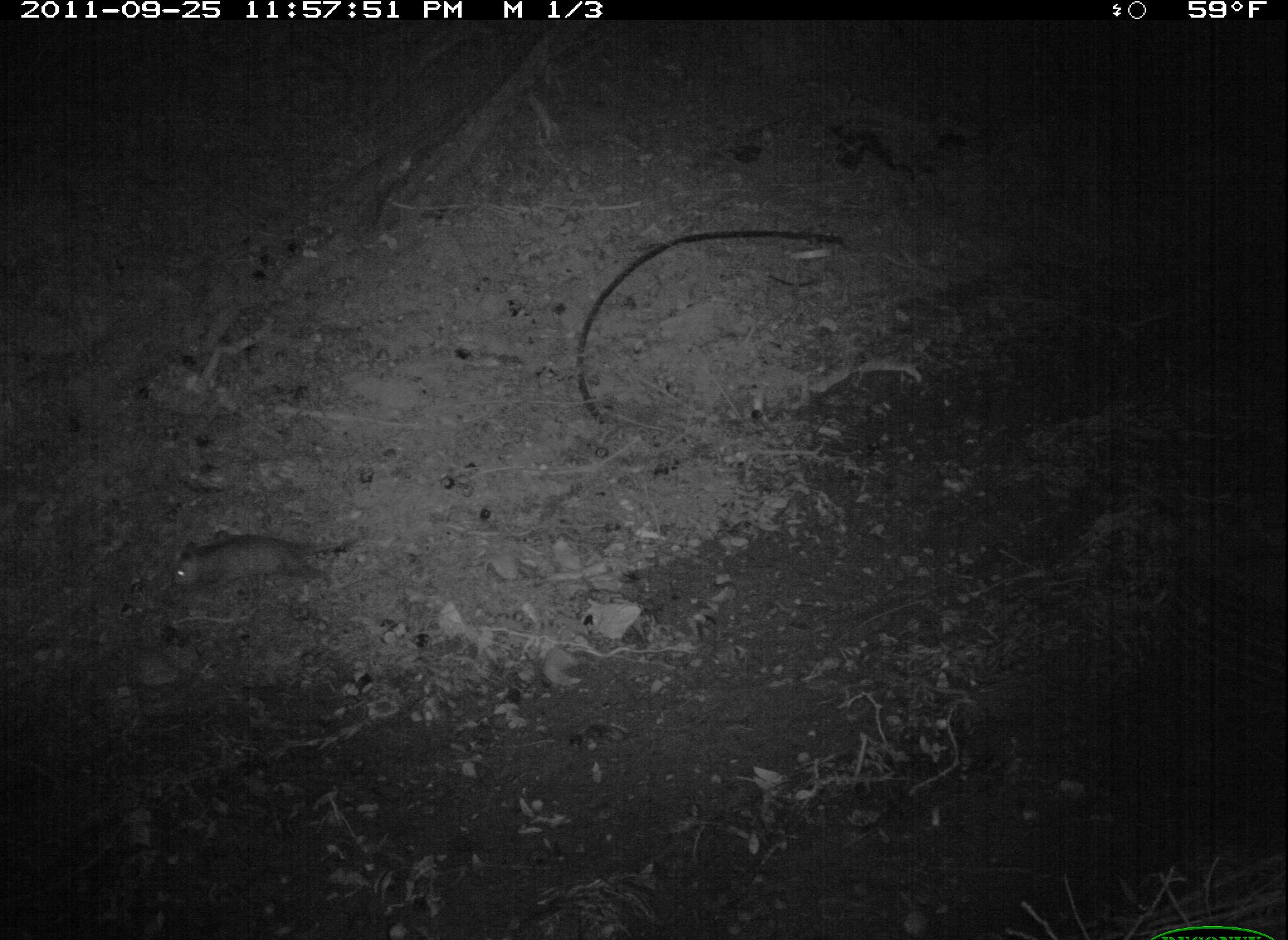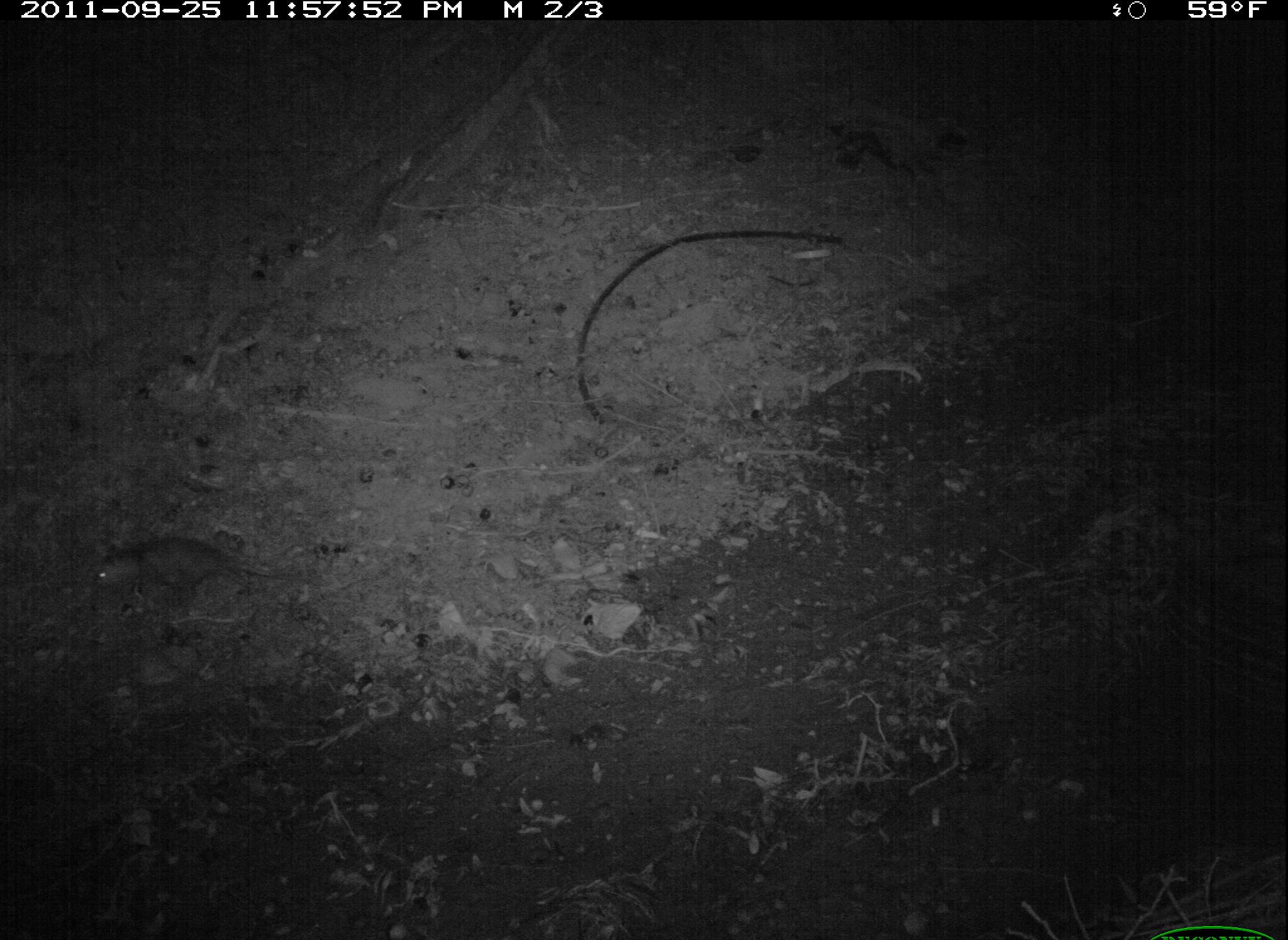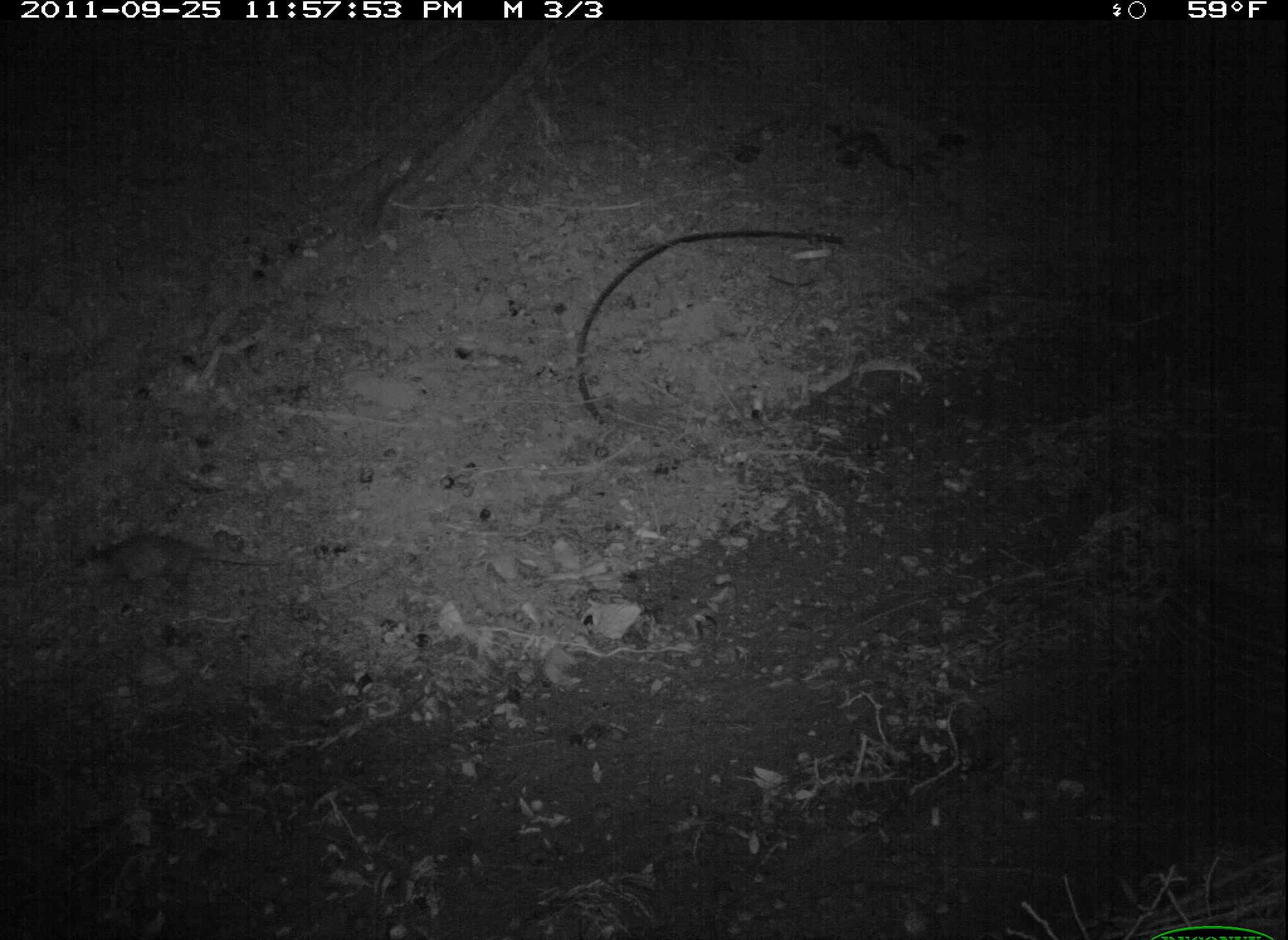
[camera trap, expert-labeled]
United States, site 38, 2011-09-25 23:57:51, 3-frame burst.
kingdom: Animalia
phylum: Chordata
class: Mammalia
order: Didelphimorphia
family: Didelphidae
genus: Didelphis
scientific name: Didelphis virginiana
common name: virginia opossum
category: opossum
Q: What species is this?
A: Opossum (virginia opossum) (Didelphis virginiana).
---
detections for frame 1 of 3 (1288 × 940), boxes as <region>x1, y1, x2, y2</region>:
opossum: <region>159, 523, 346, 602</region>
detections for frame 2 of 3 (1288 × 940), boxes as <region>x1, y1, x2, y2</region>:
opossum: <region>80, 523, 306, 612</region>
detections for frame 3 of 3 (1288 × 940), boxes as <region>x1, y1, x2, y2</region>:
opossum: <region>61, 522, 272, 612</region>